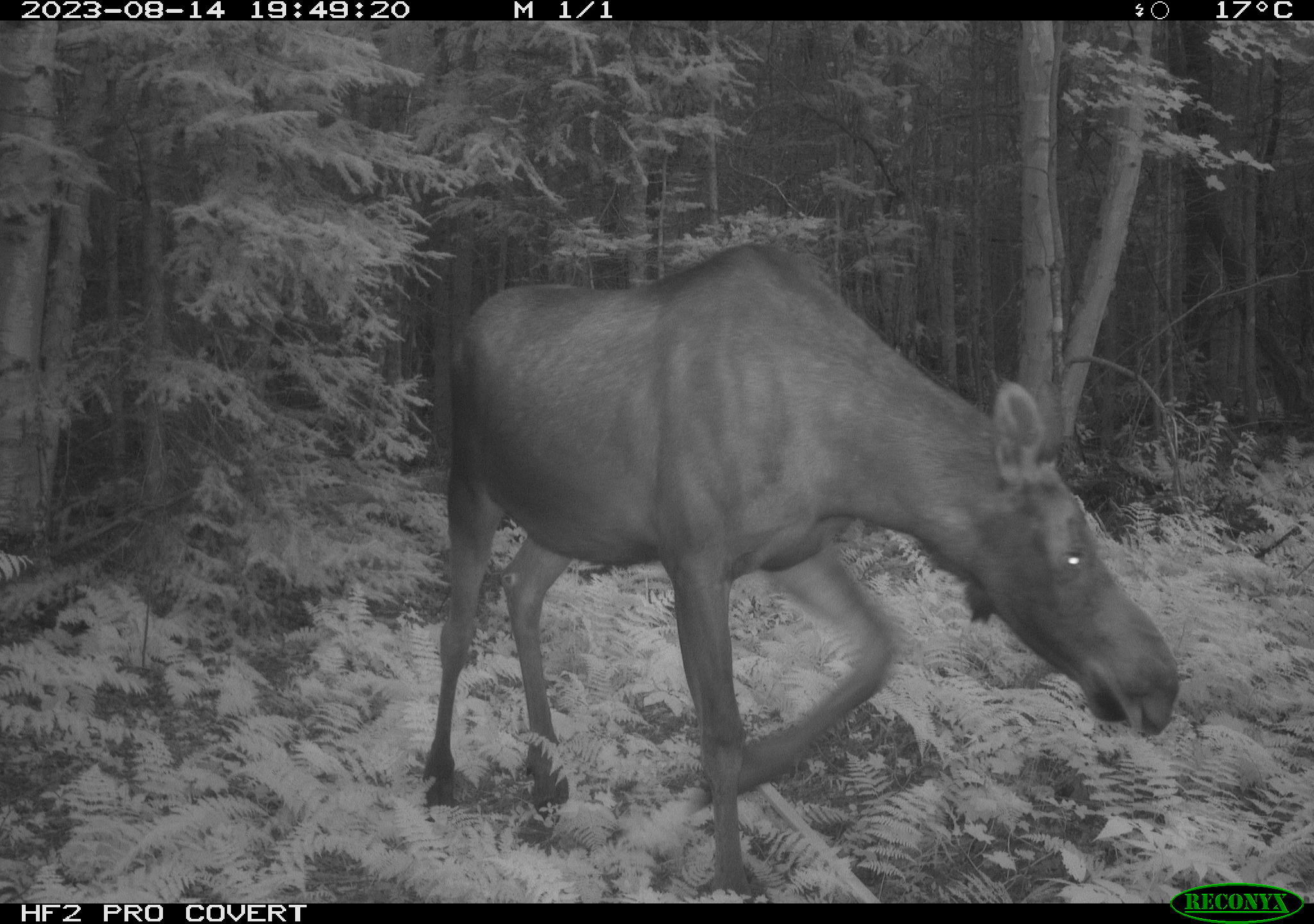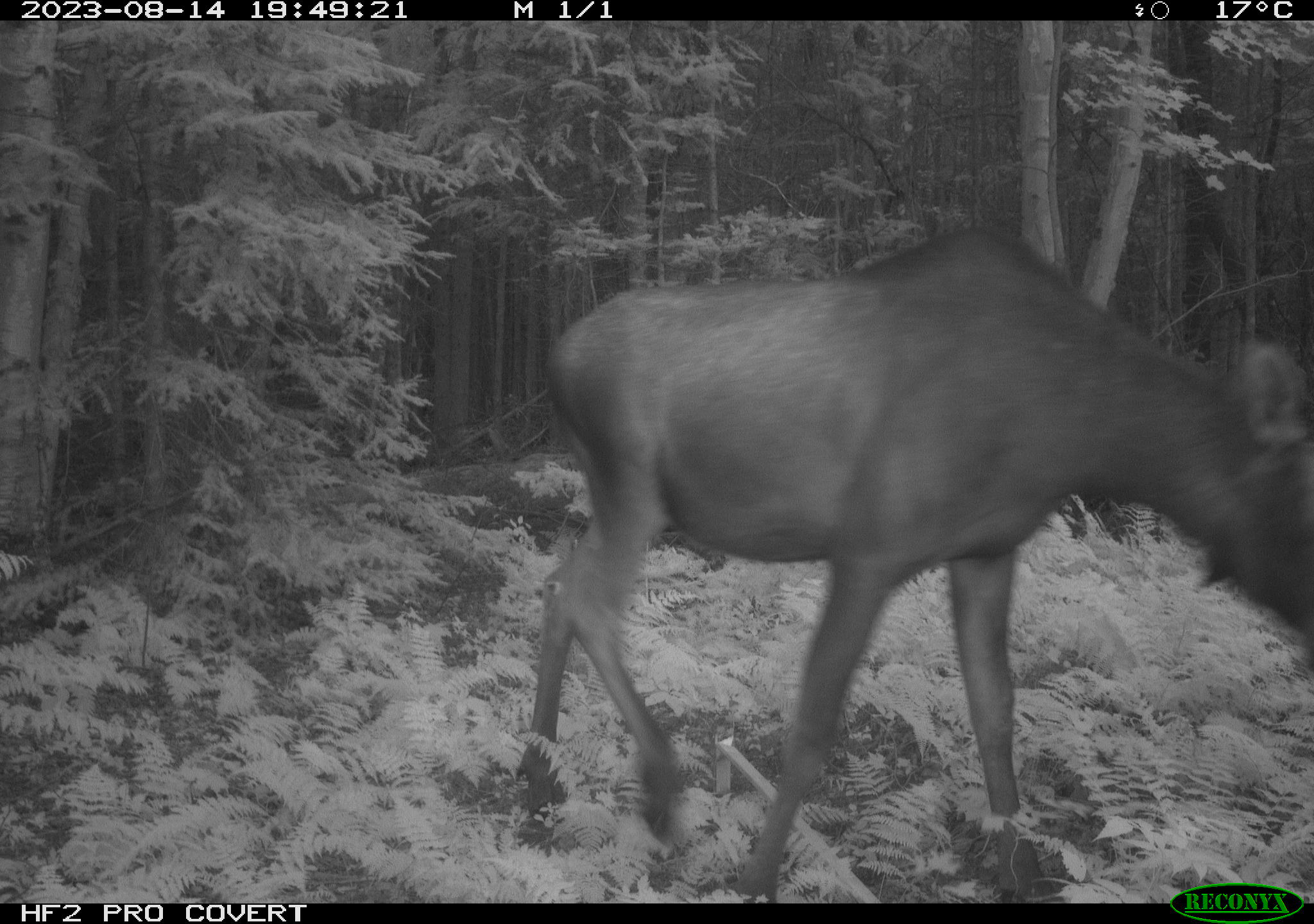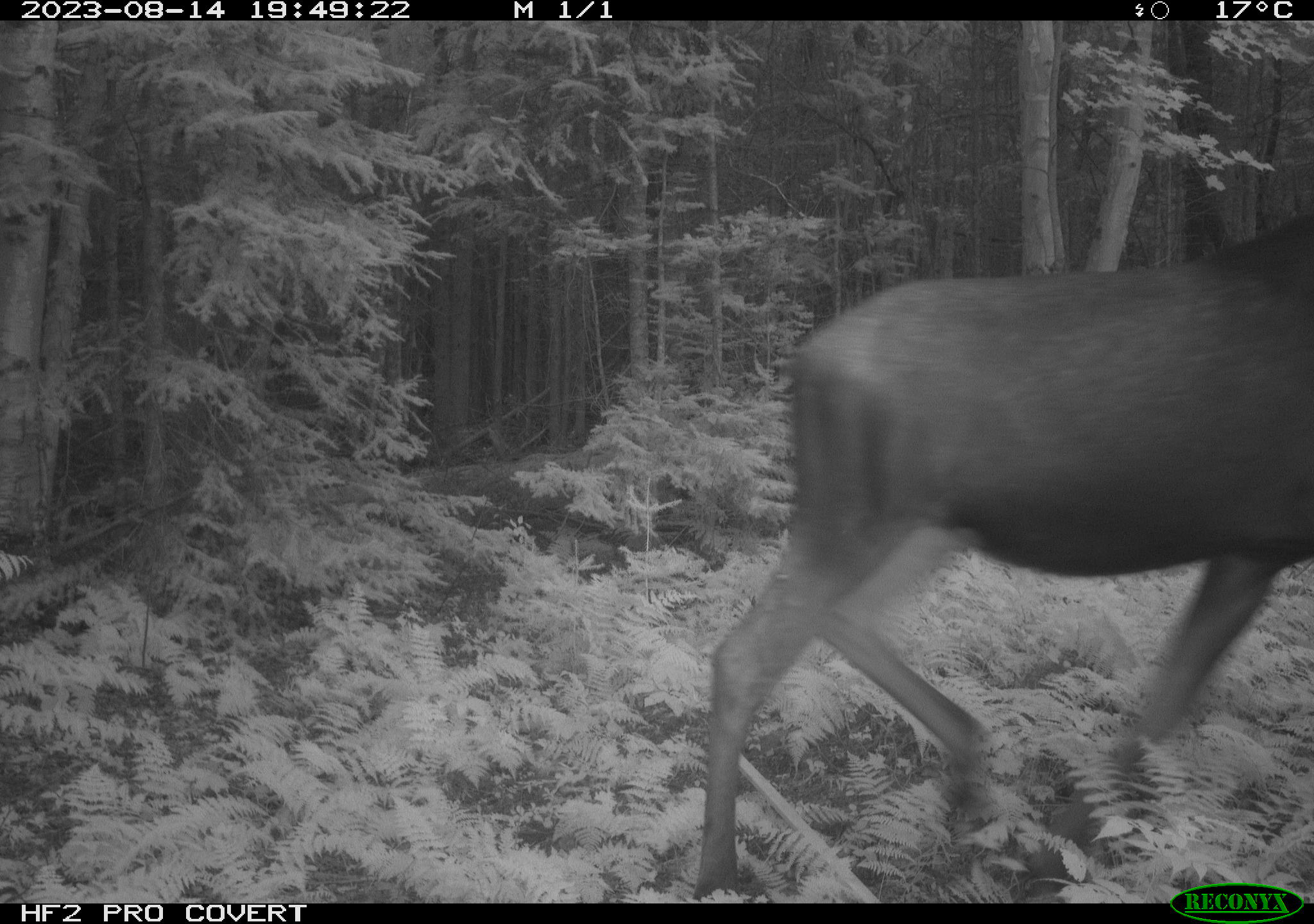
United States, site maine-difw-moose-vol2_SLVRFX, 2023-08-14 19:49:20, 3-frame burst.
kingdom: Animalia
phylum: Chordata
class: Mammalia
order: Artiodactyla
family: Cervidae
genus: Alces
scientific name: Alces alces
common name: moose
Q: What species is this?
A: Moose (Alces alces).